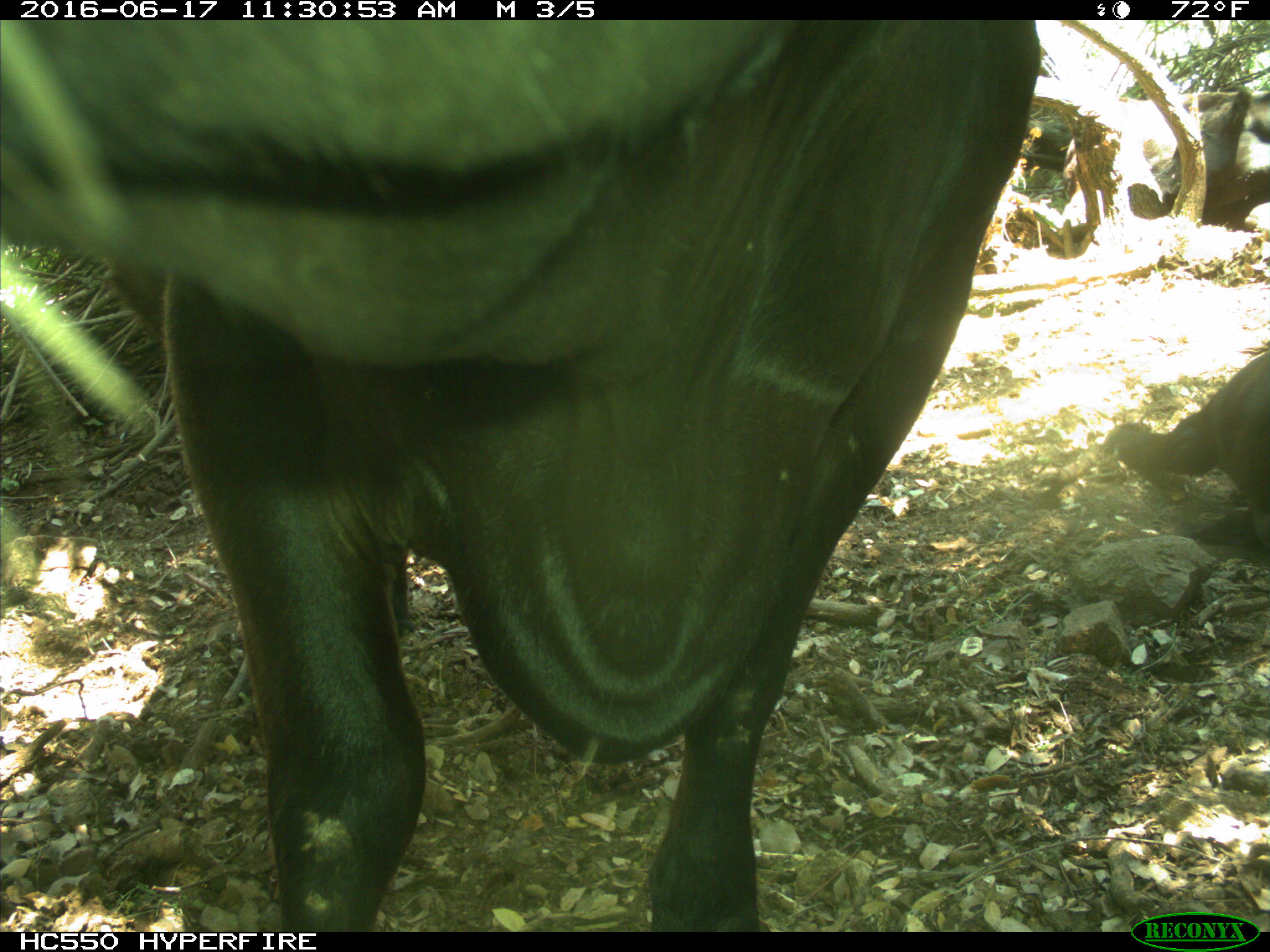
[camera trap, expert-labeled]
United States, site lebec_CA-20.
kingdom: Animalia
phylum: Chordata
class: Mammalia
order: Artiodactyla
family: Bovidae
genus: Bos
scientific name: Bos taurus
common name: domestic cow